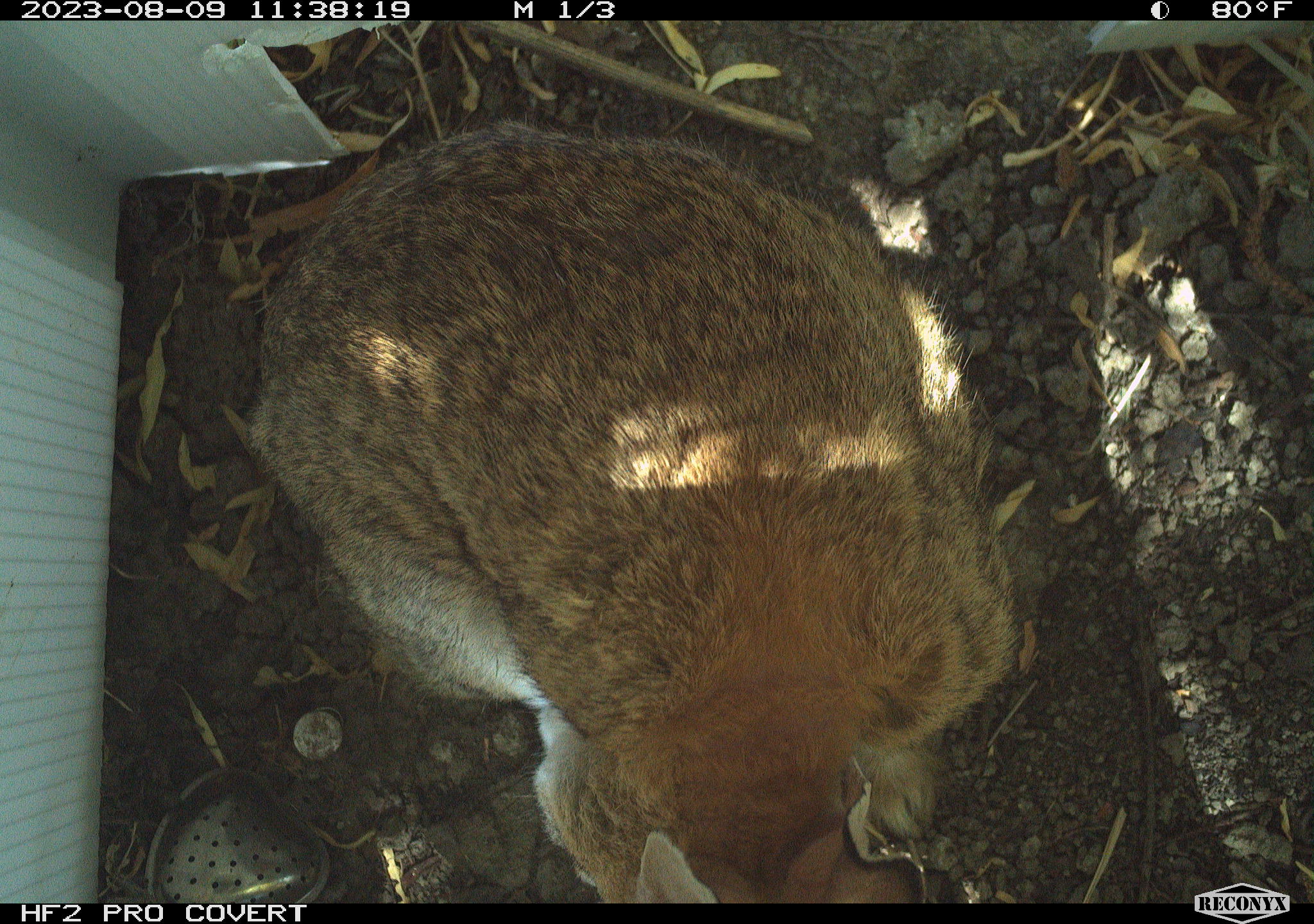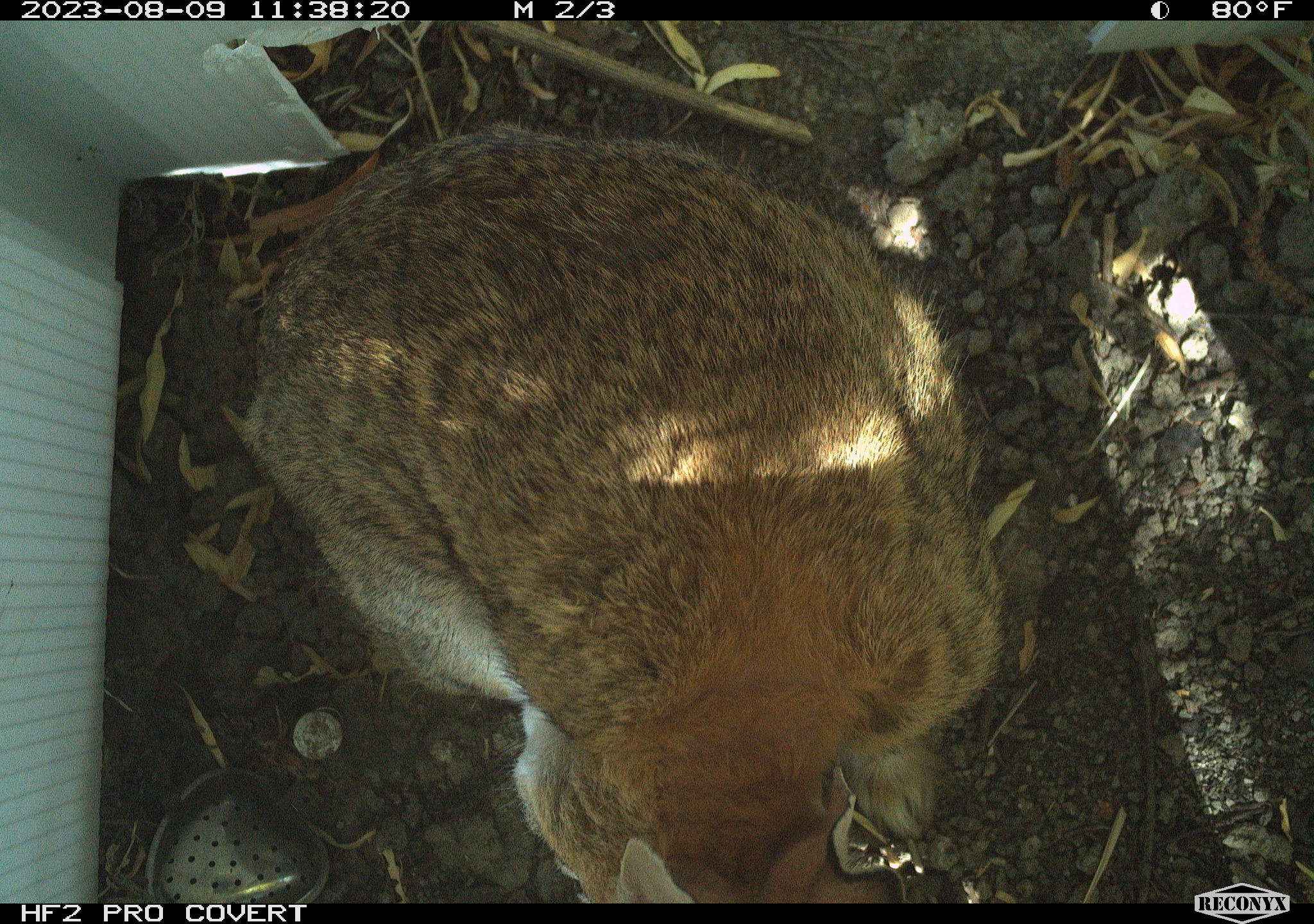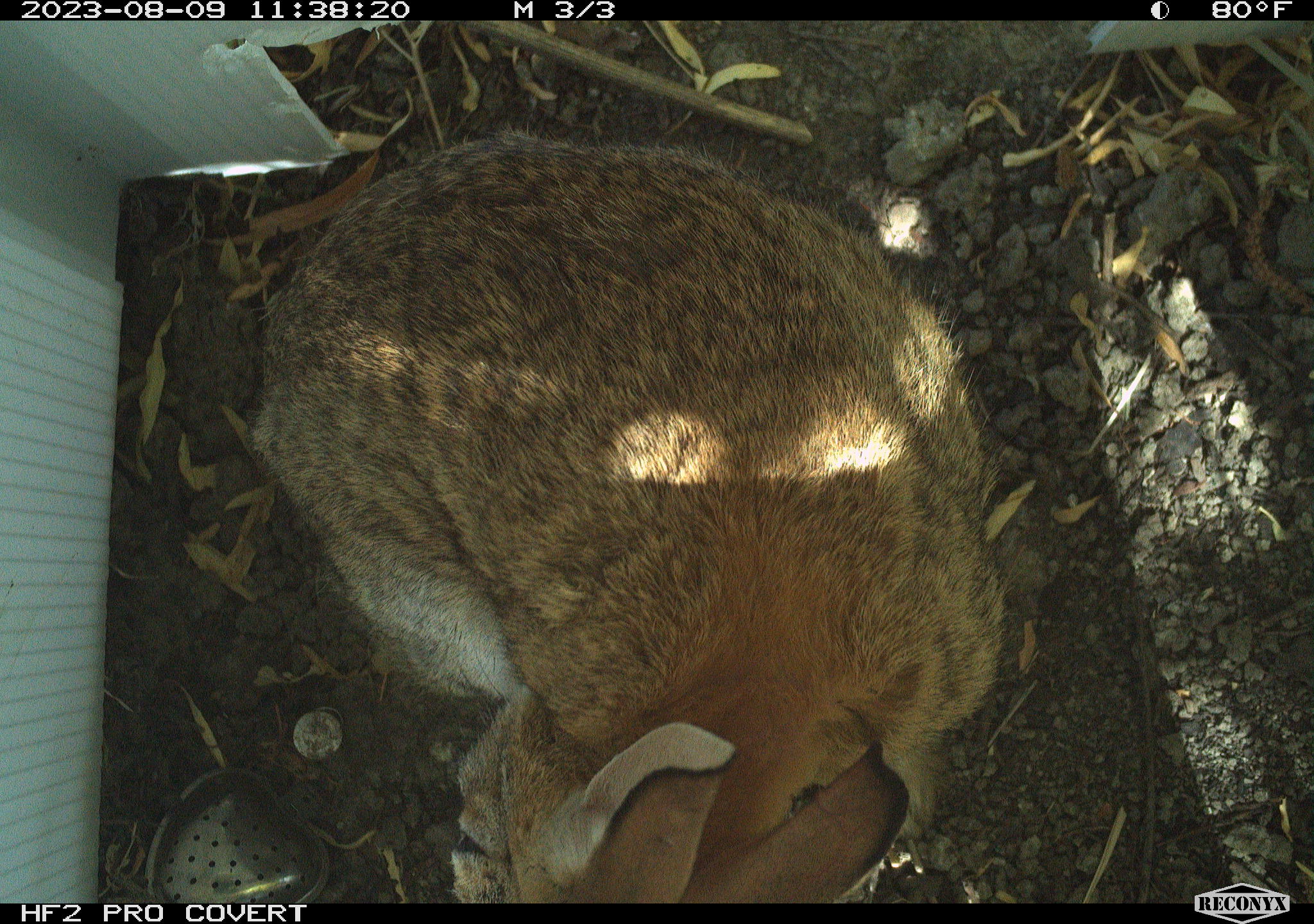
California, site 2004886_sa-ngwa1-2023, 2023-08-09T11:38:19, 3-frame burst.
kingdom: Animalia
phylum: Chordata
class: Mammalia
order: Lagomorpha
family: Leporidae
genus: Sylvilagus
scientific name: Sylvilagus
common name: cottontail rabbits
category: sylvilagus species